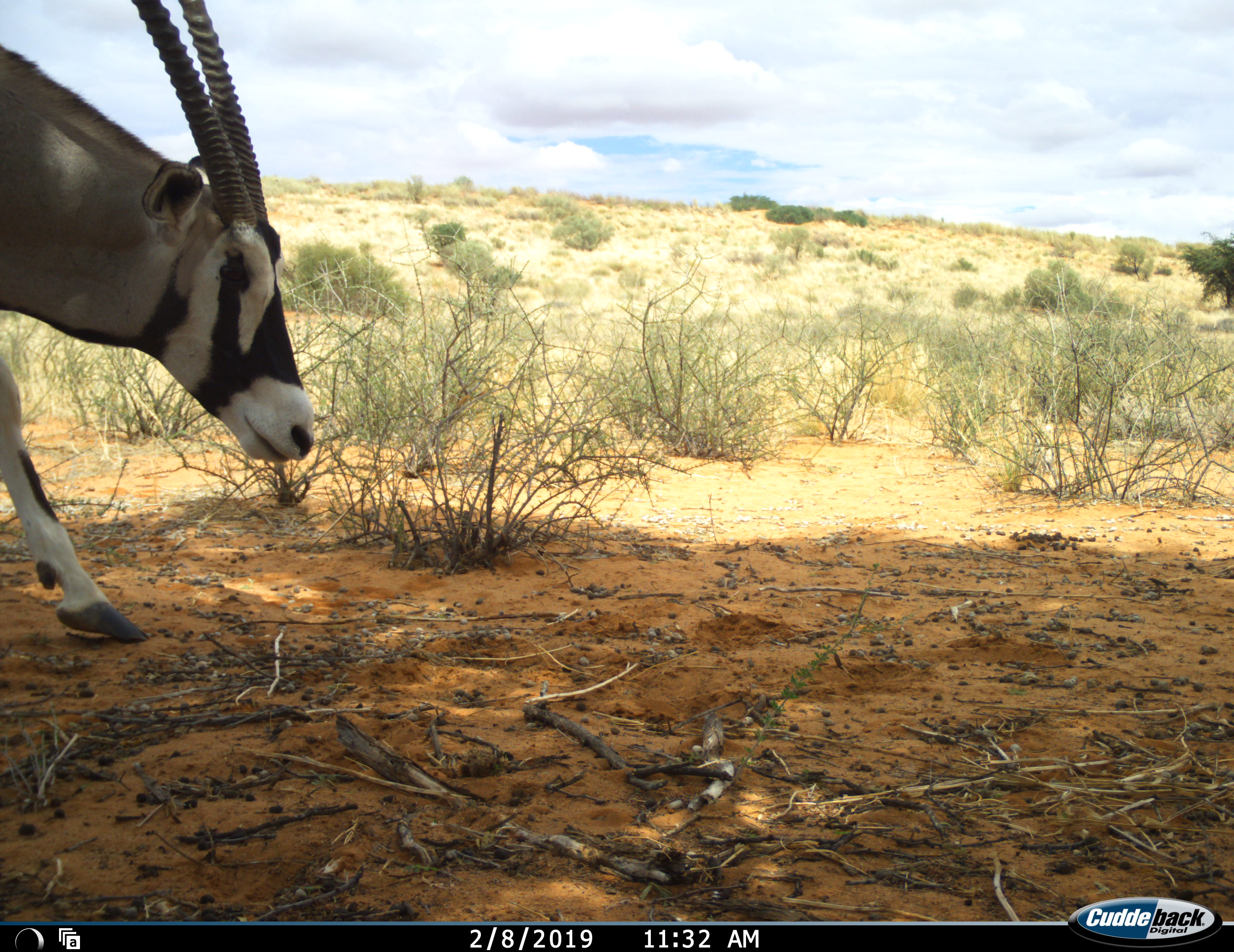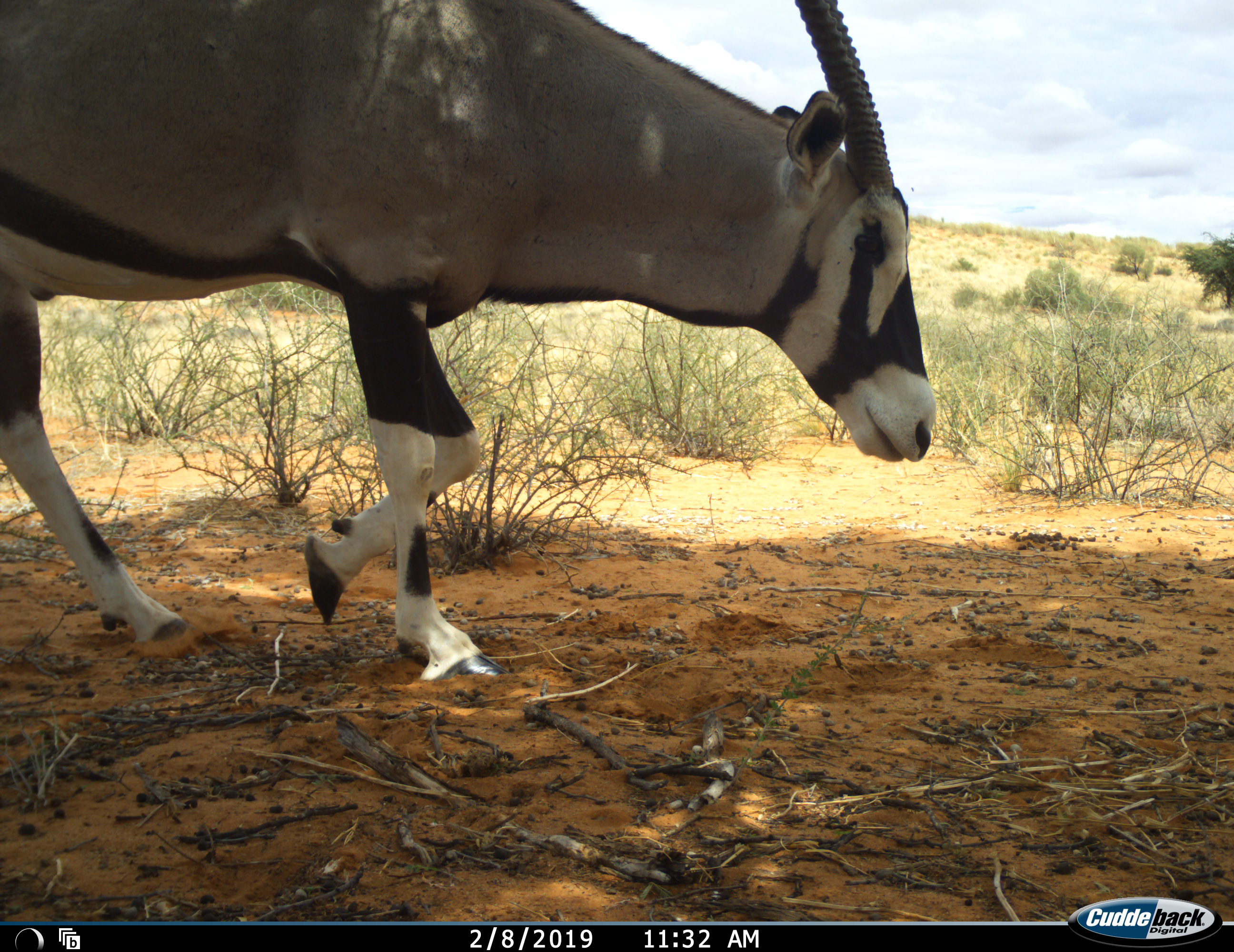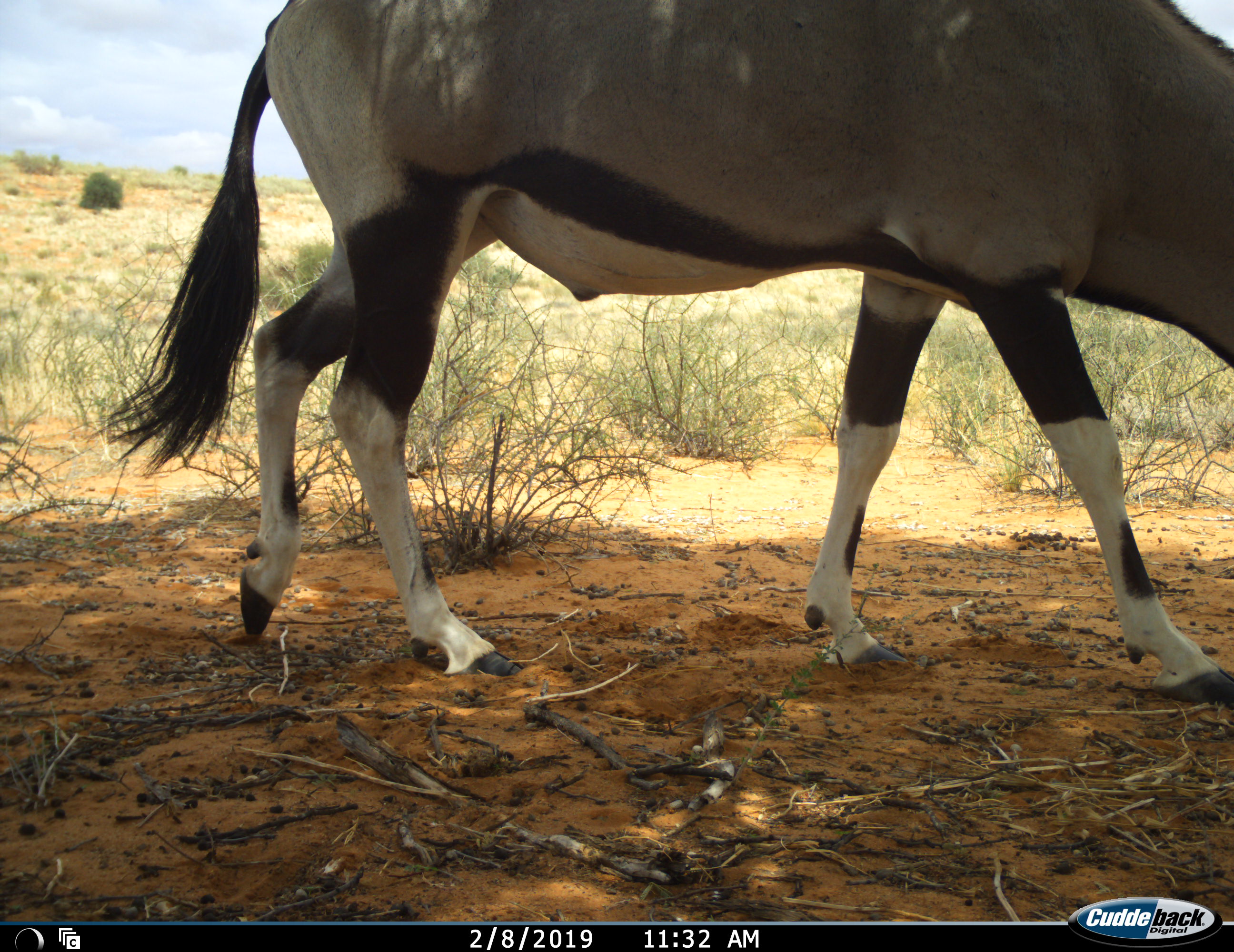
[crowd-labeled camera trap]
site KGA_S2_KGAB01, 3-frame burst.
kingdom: Animalia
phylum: Chordata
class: Mammalia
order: Artiodactyla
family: Bovidae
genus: Oryx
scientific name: Oryx gazella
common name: gemsbok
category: oryx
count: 1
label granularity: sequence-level